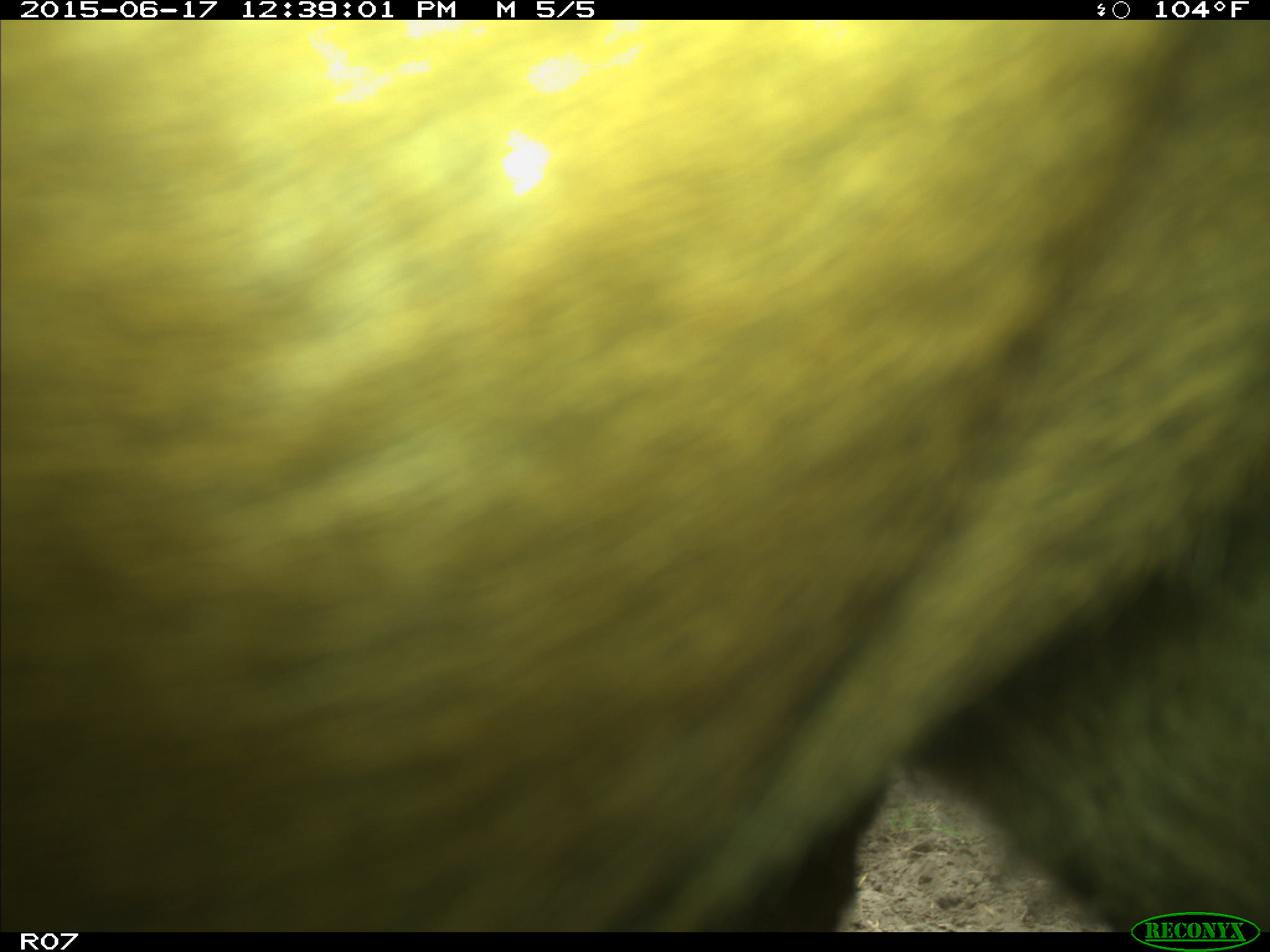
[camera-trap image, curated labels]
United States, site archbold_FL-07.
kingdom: Animalia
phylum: Chordata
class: Mammalia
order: Artiodactyla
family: Bovidae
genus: Bos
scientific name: Bos taurus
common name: domestic cow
Bos taurus (domestic cow).